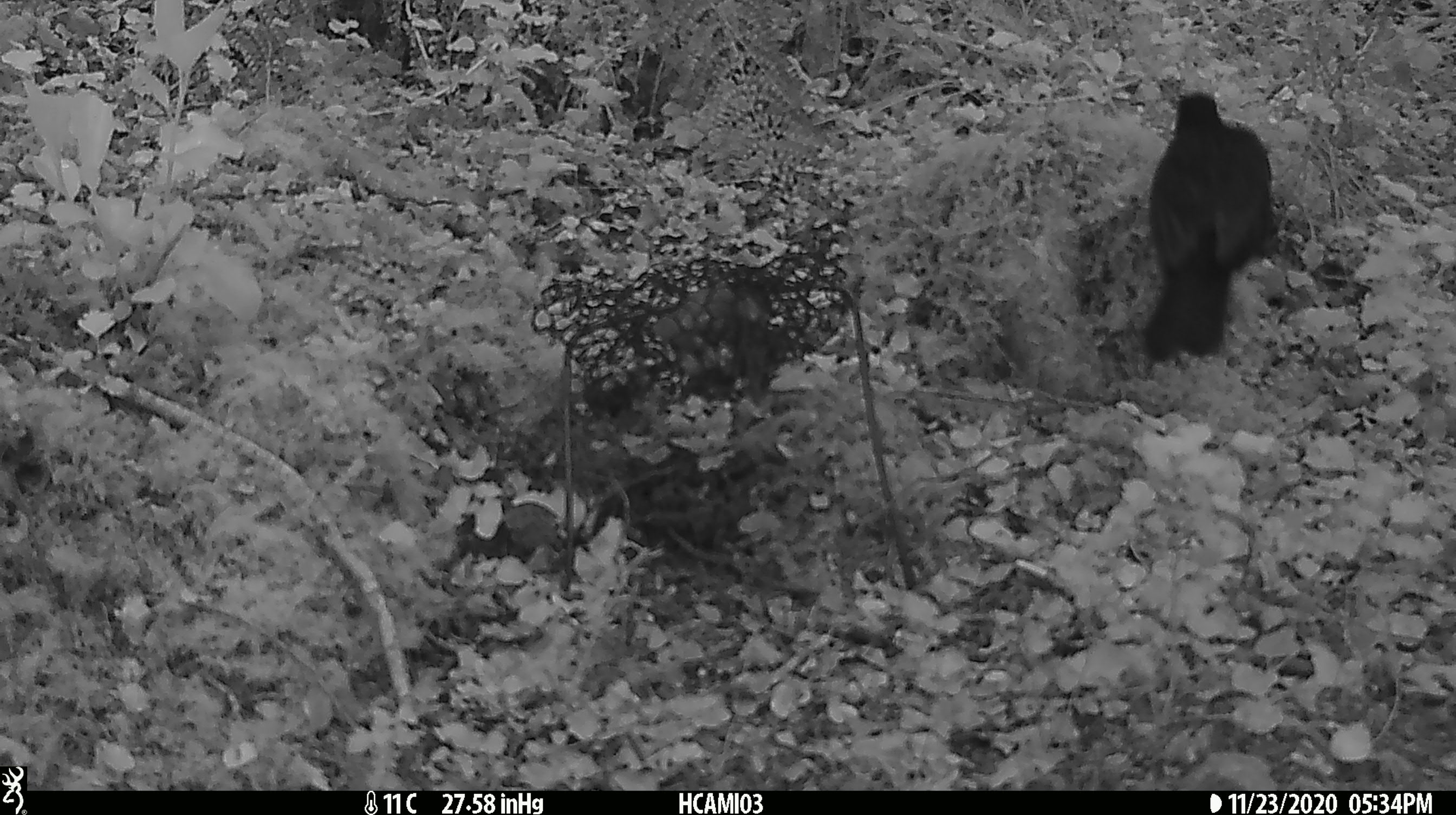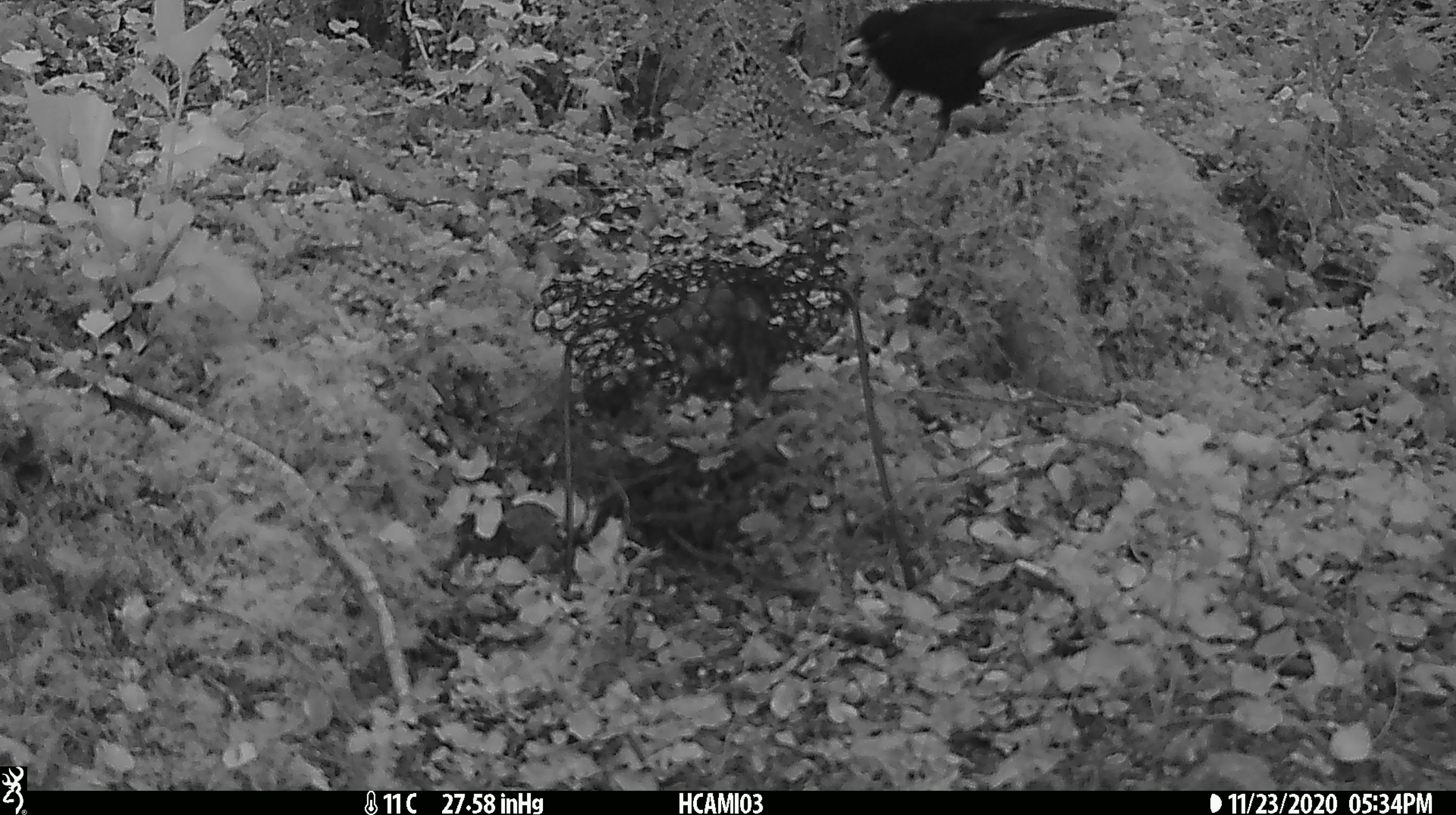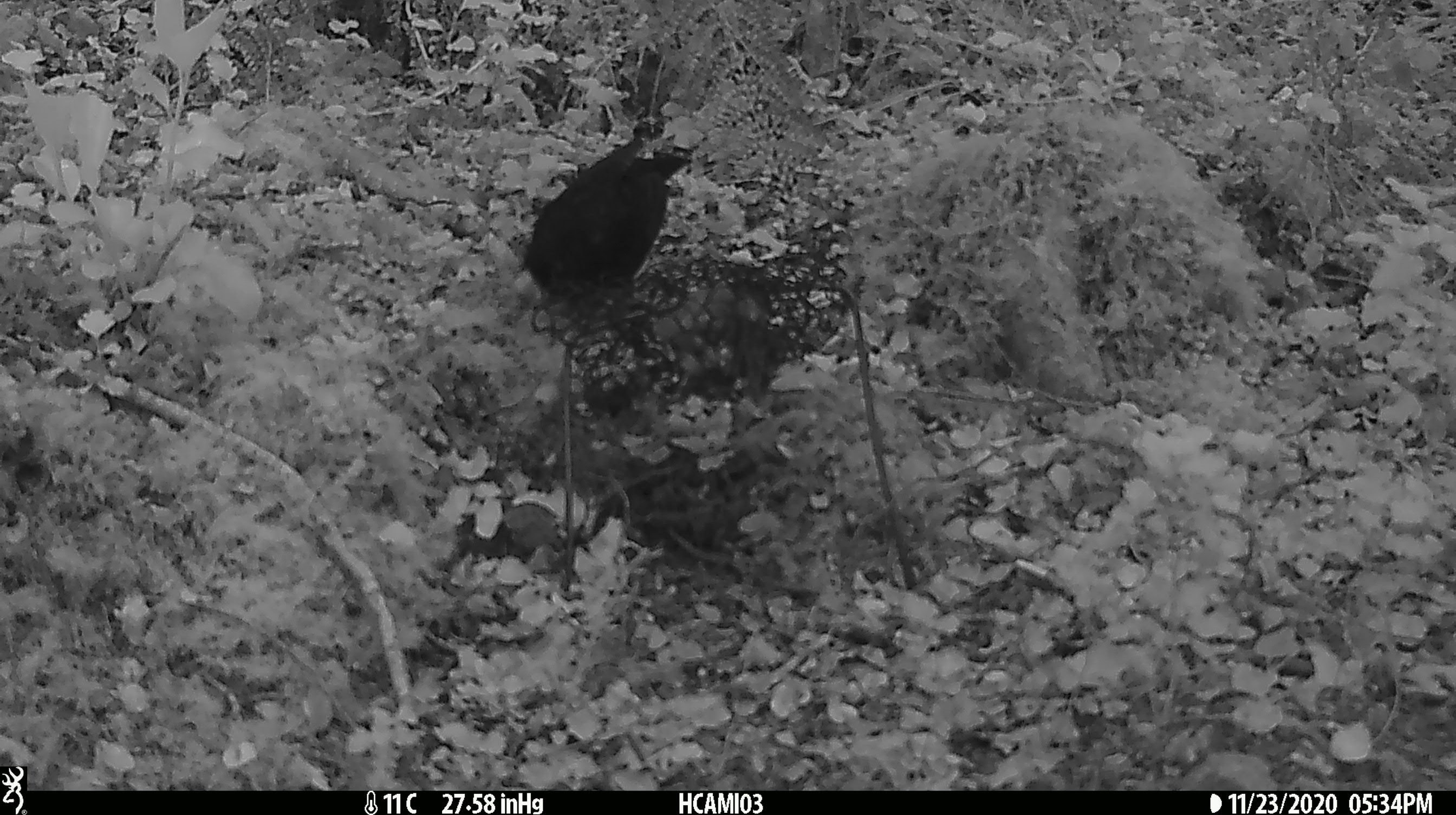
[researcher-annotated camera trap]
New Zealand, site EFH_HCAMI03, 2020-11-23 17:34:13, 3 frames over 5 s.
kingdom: Animalia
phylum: Chordata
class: Aves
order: Passeriformes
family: Turdidae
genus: Turdus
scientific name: Turdus merula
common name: eurasian blackbird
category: blackbird